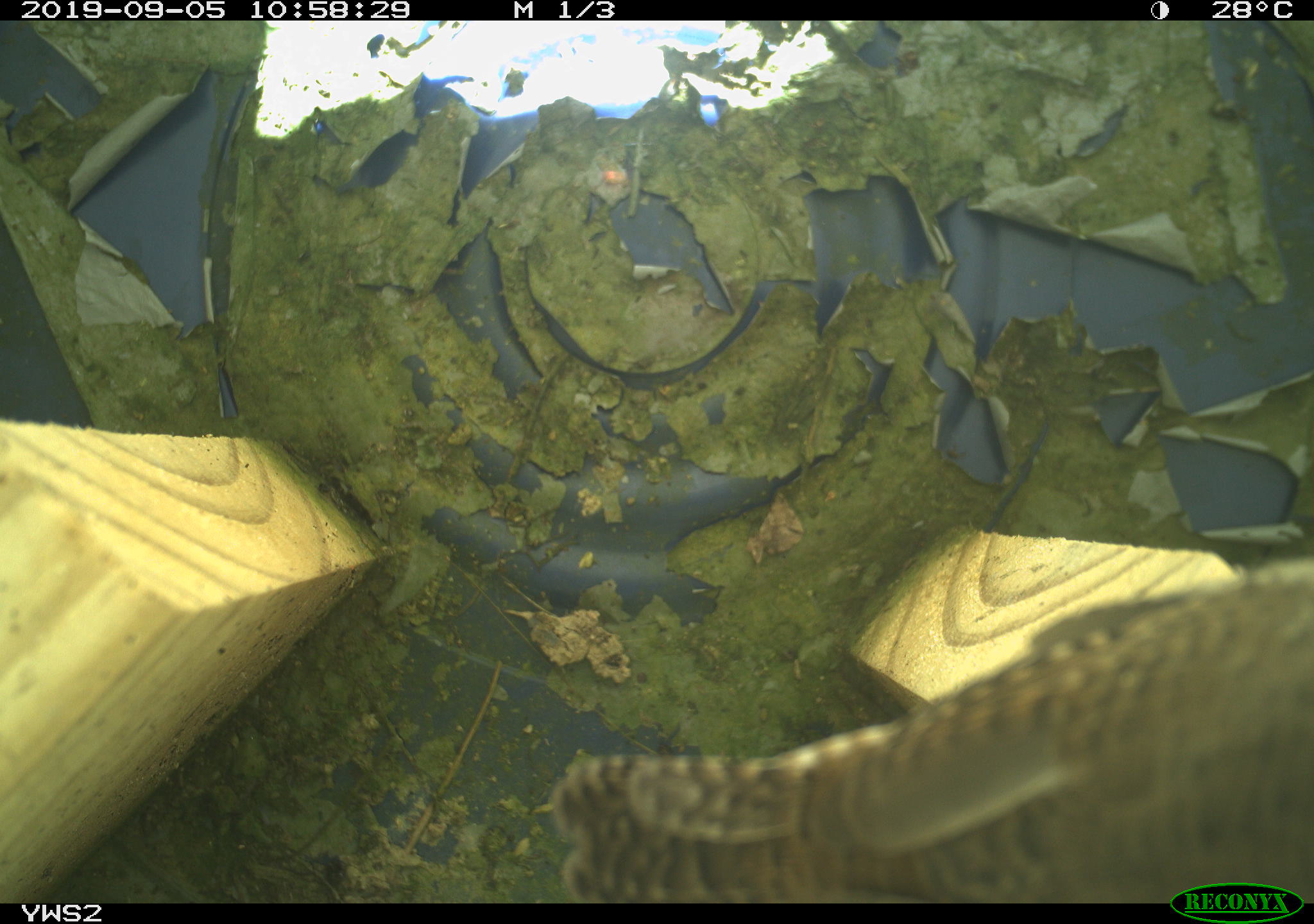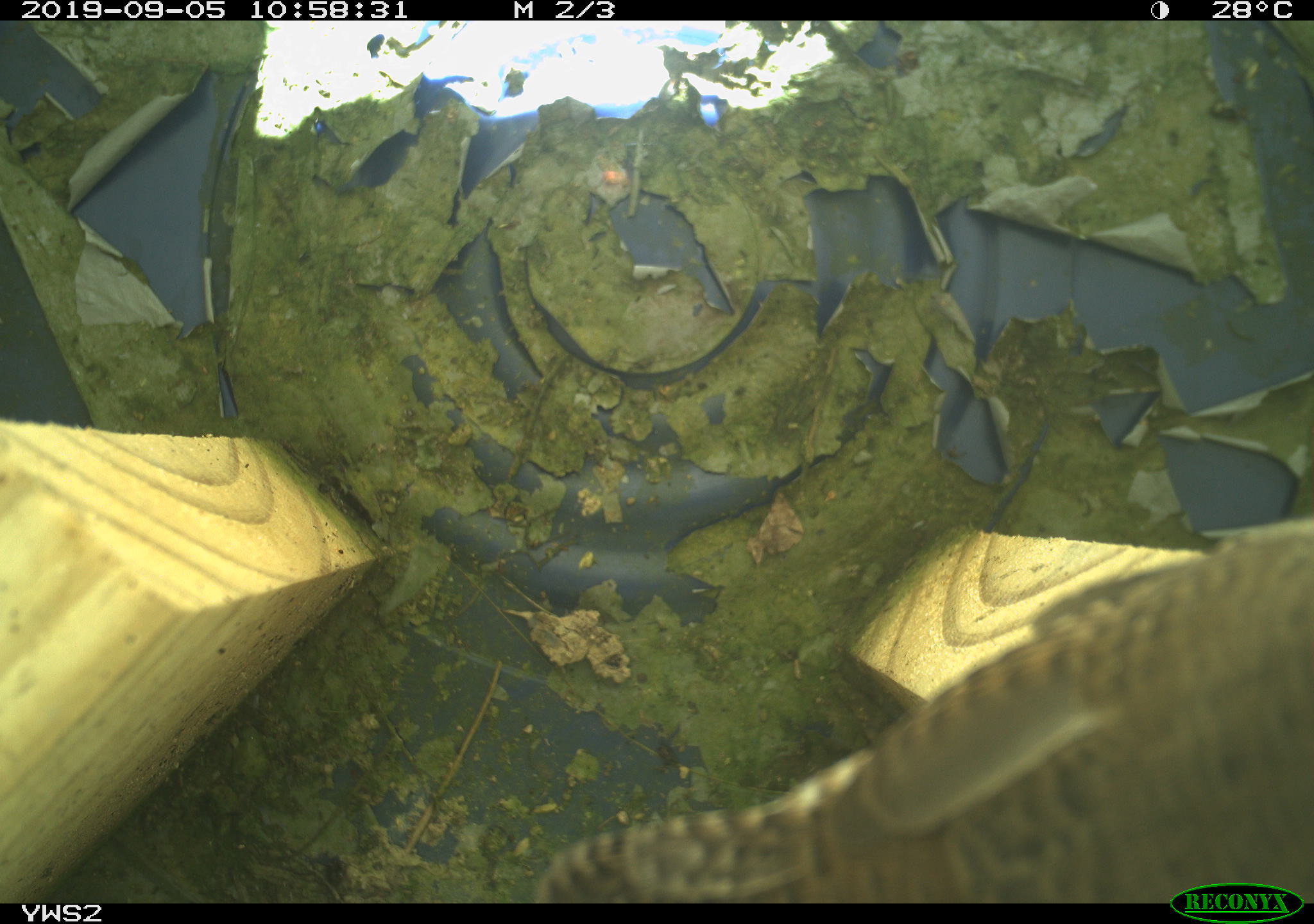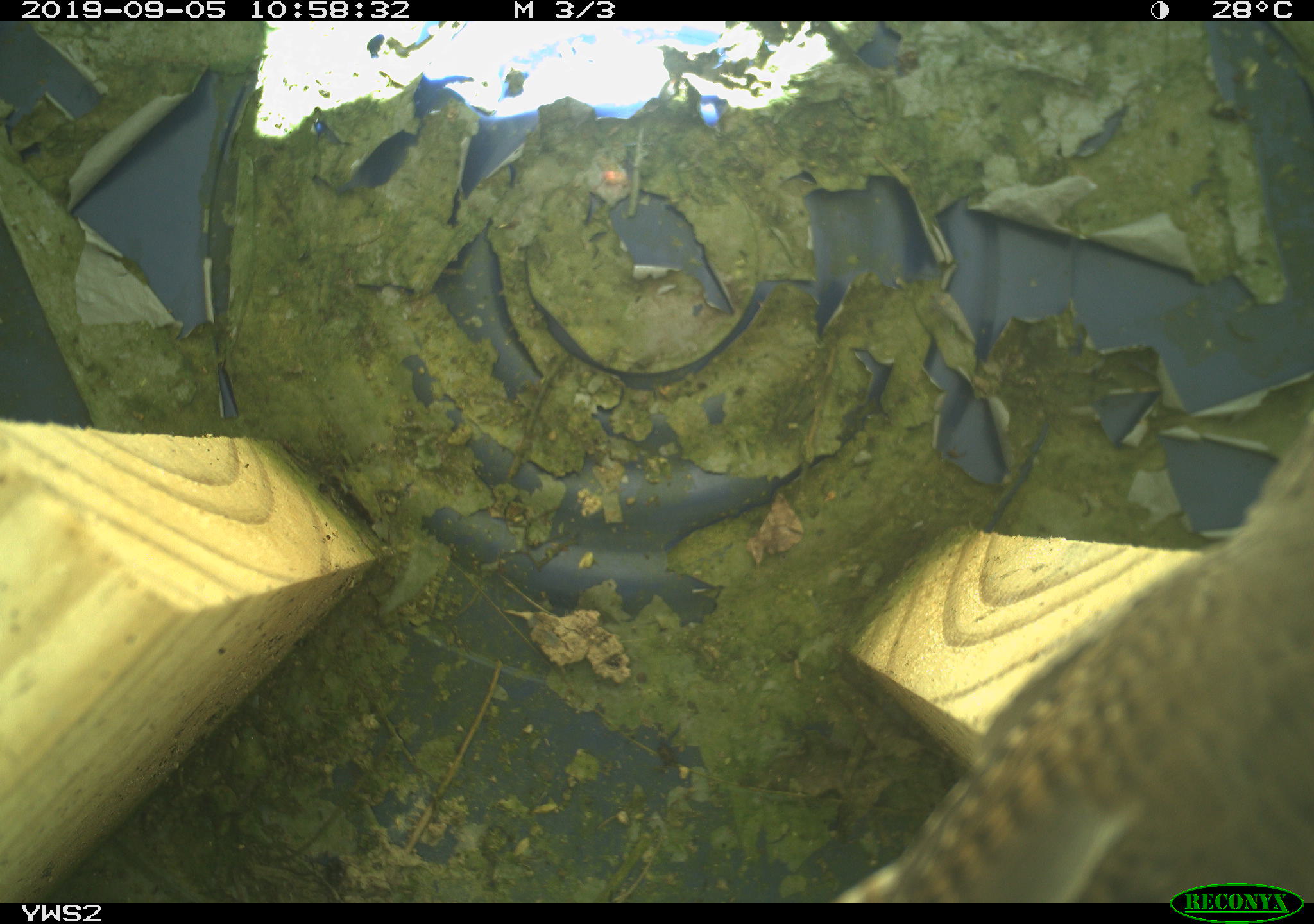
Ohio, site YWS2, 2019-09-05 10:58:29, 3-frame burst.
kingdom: Animalia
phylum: Chordata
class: Aves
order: Passeriformes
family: Troglodytidae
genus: Troglodytes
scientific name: Troglodytes aedon aedon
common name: northern house wren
Northern house wren (Troglodytes aedon aedon).